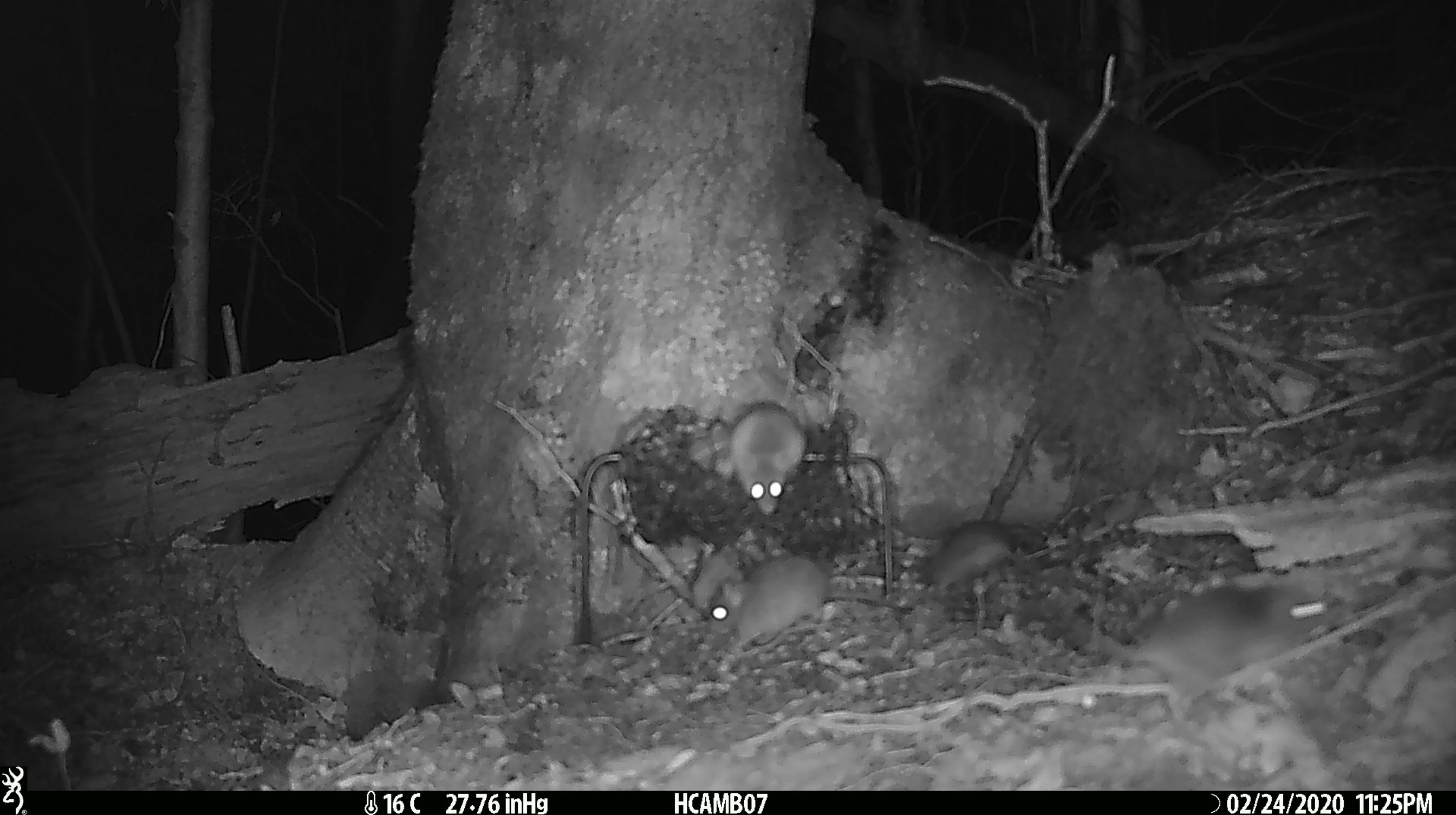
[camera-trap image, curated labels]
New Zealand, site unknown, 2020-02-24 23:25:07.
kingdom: Animalia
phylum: Chordata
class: Mammalia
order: Rodentia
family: Muridae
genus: Mus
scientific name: Mus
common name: mouse